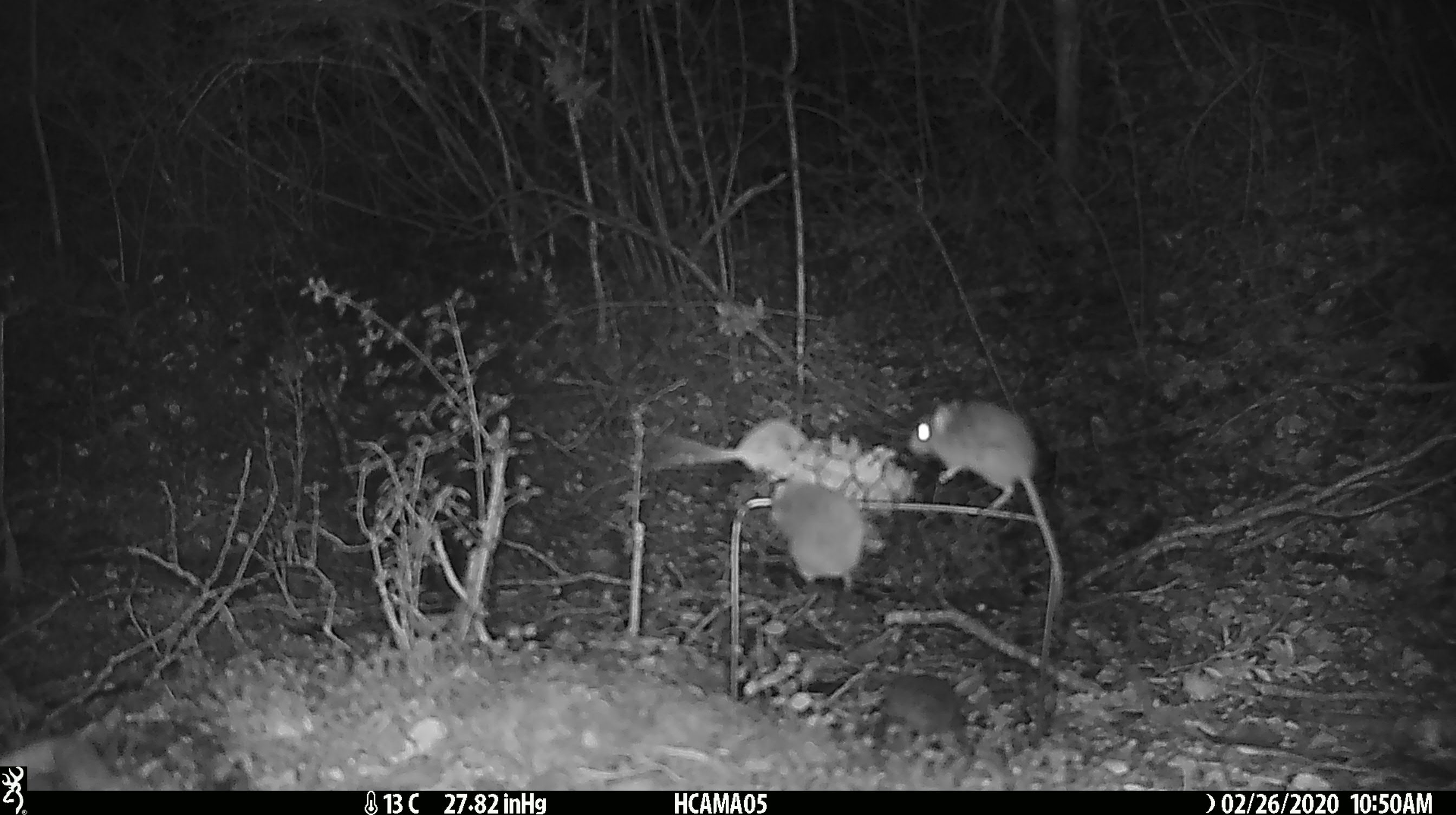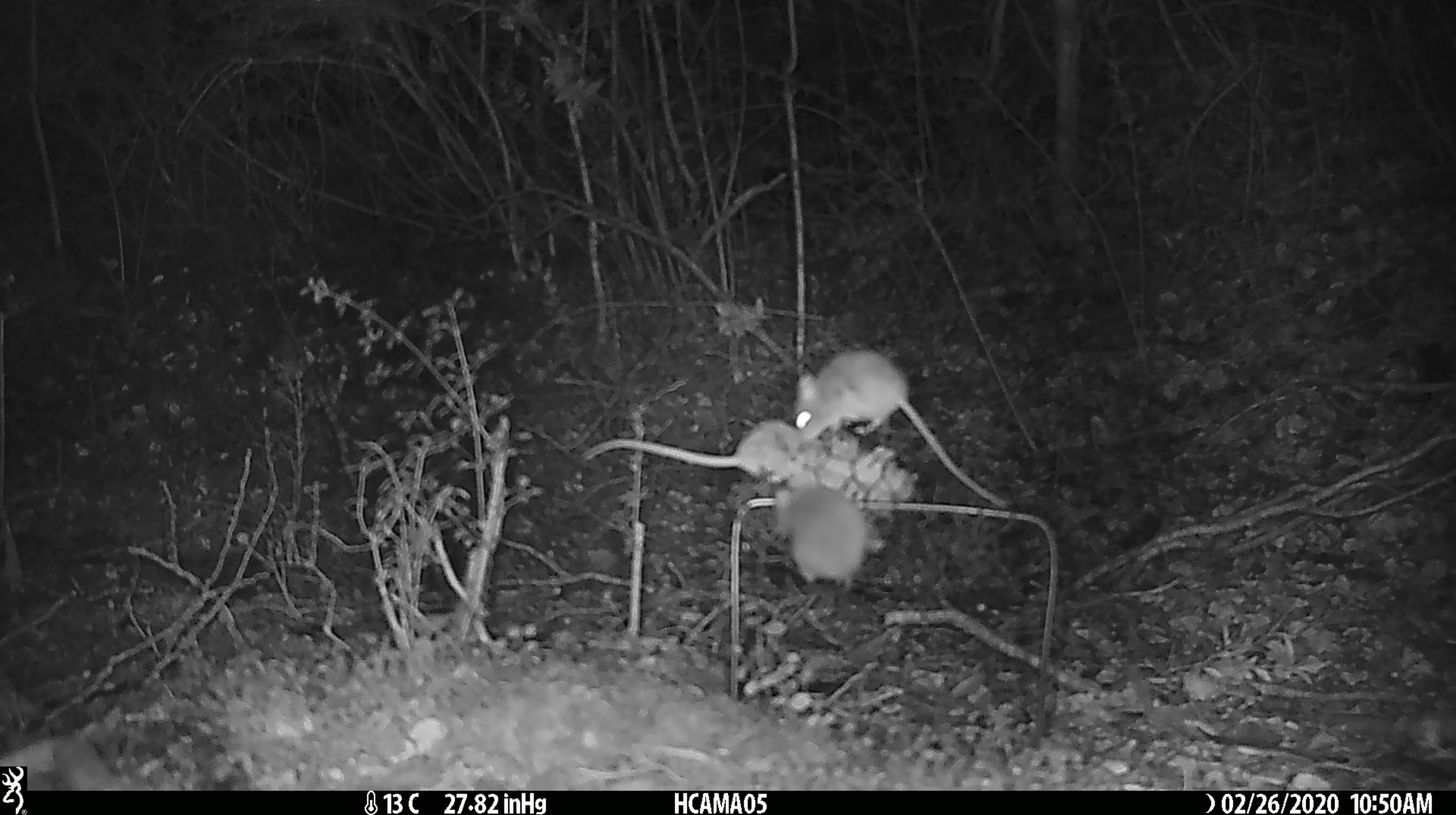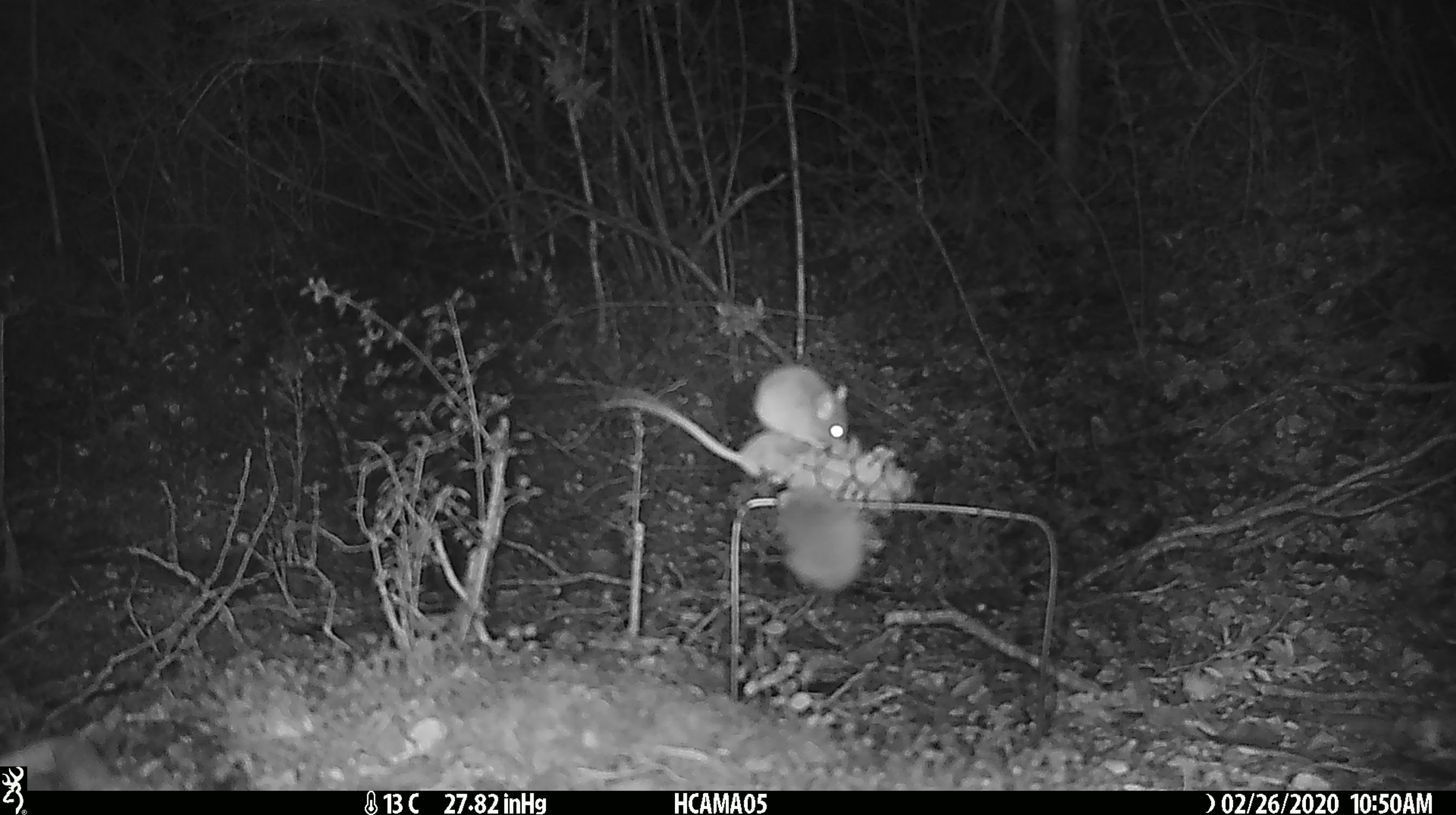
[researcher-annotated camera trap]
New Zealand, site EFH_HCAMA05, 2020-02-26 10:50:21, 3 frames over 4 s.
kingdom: Animalia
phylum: Chordata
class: Mammalia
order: Rodentia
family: Muridae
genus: Mus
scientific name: Mus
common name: mouse